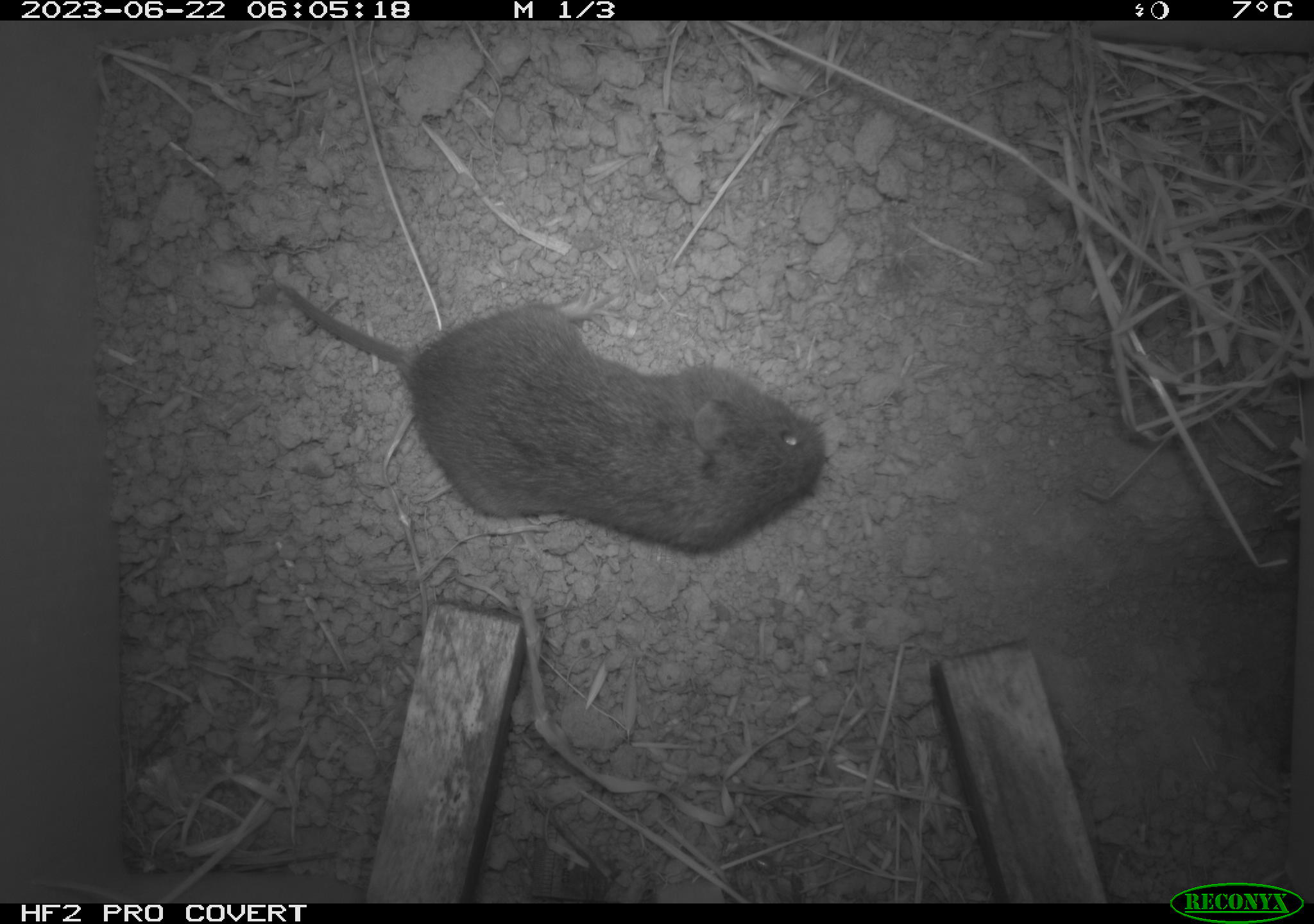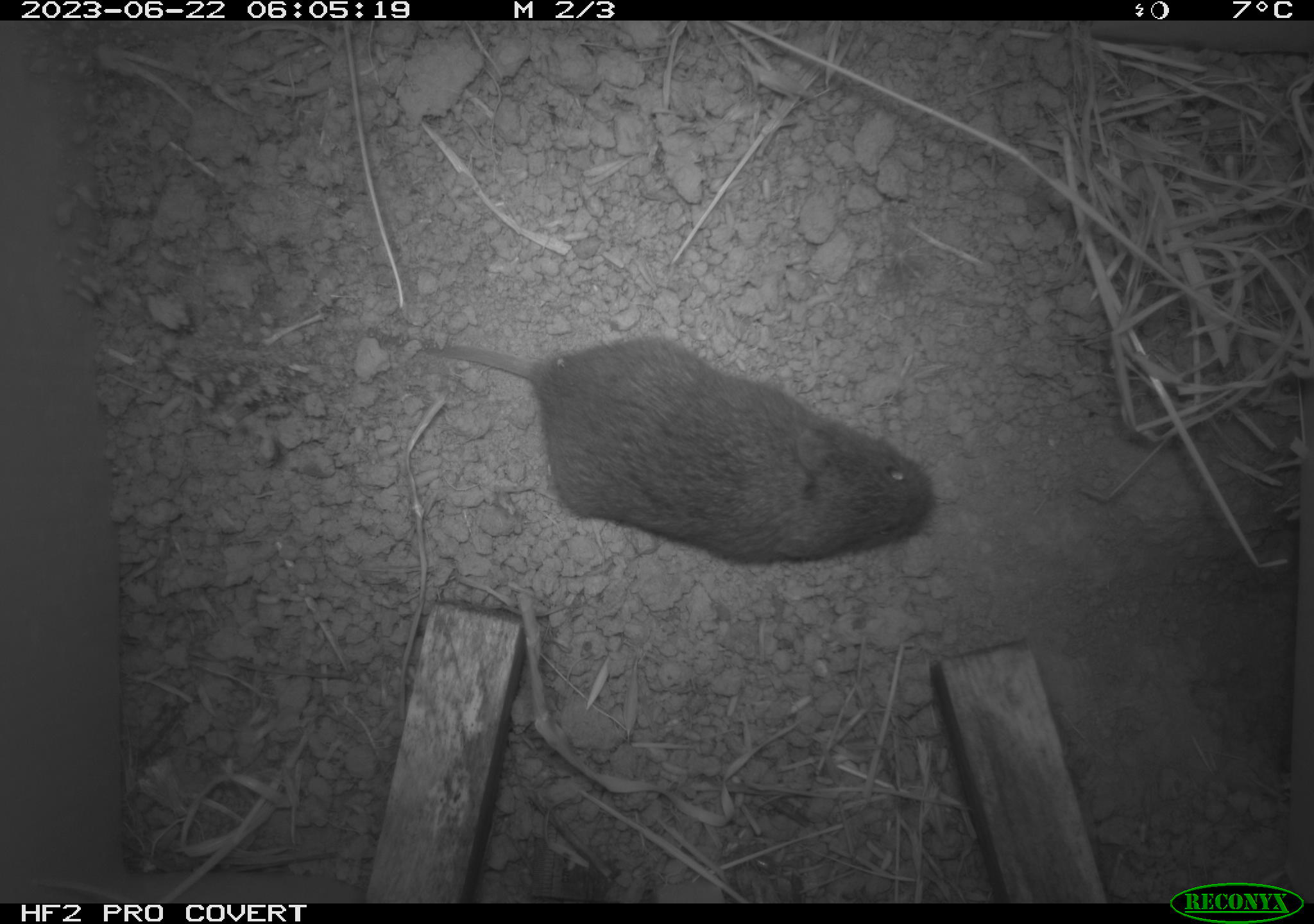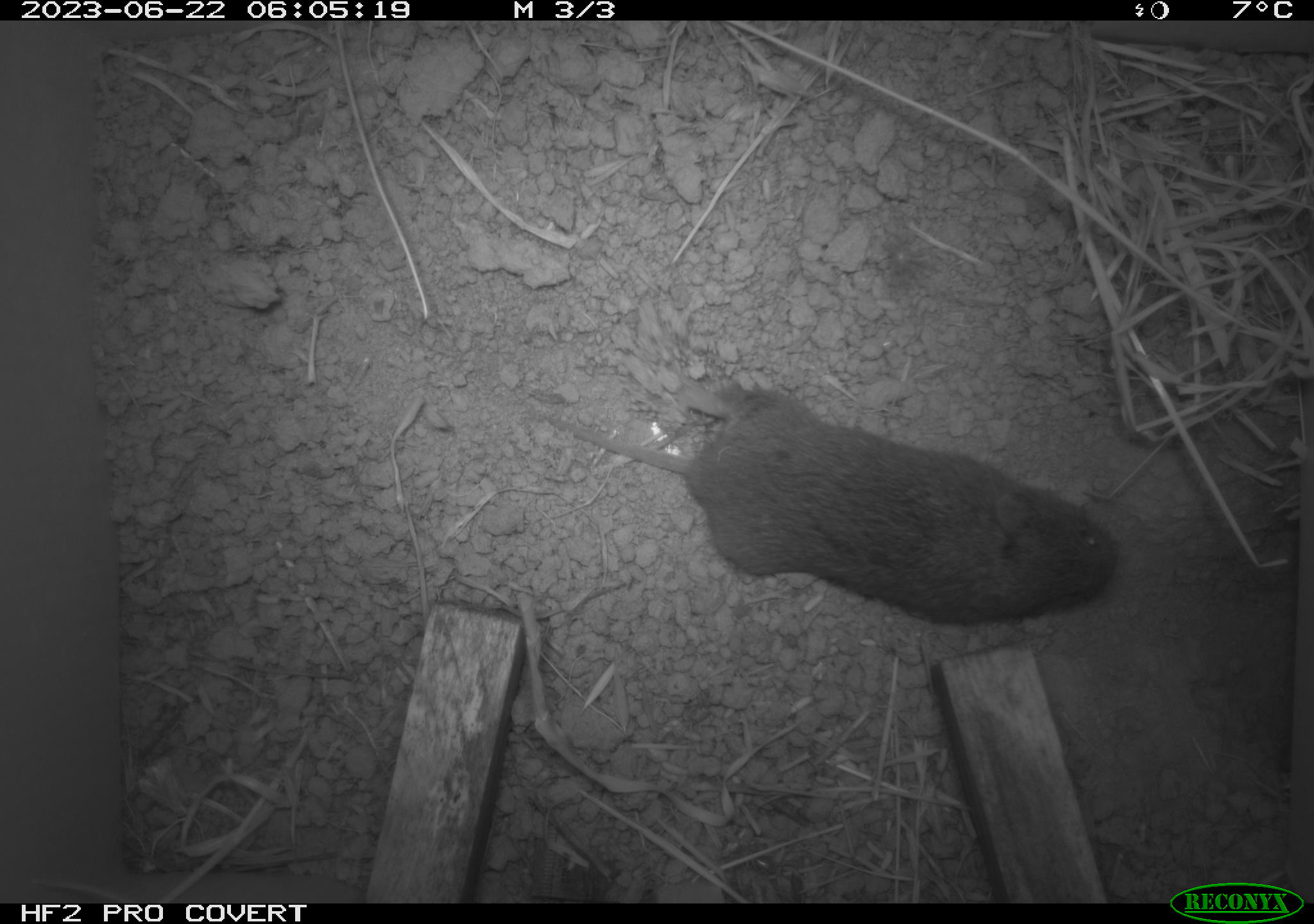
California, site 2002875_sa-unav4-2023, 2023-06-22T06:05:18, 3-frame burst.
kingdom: Animalia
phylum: Chordata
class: Mammalia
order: Rodentia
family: Cricetidae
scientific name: Arvicolinae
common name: voles, lemmings, and muskrats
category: arvicolinae subfamily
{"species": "arvicolinae subfamily (voles, lemmings, and muskrats) (Arvicolinae)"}